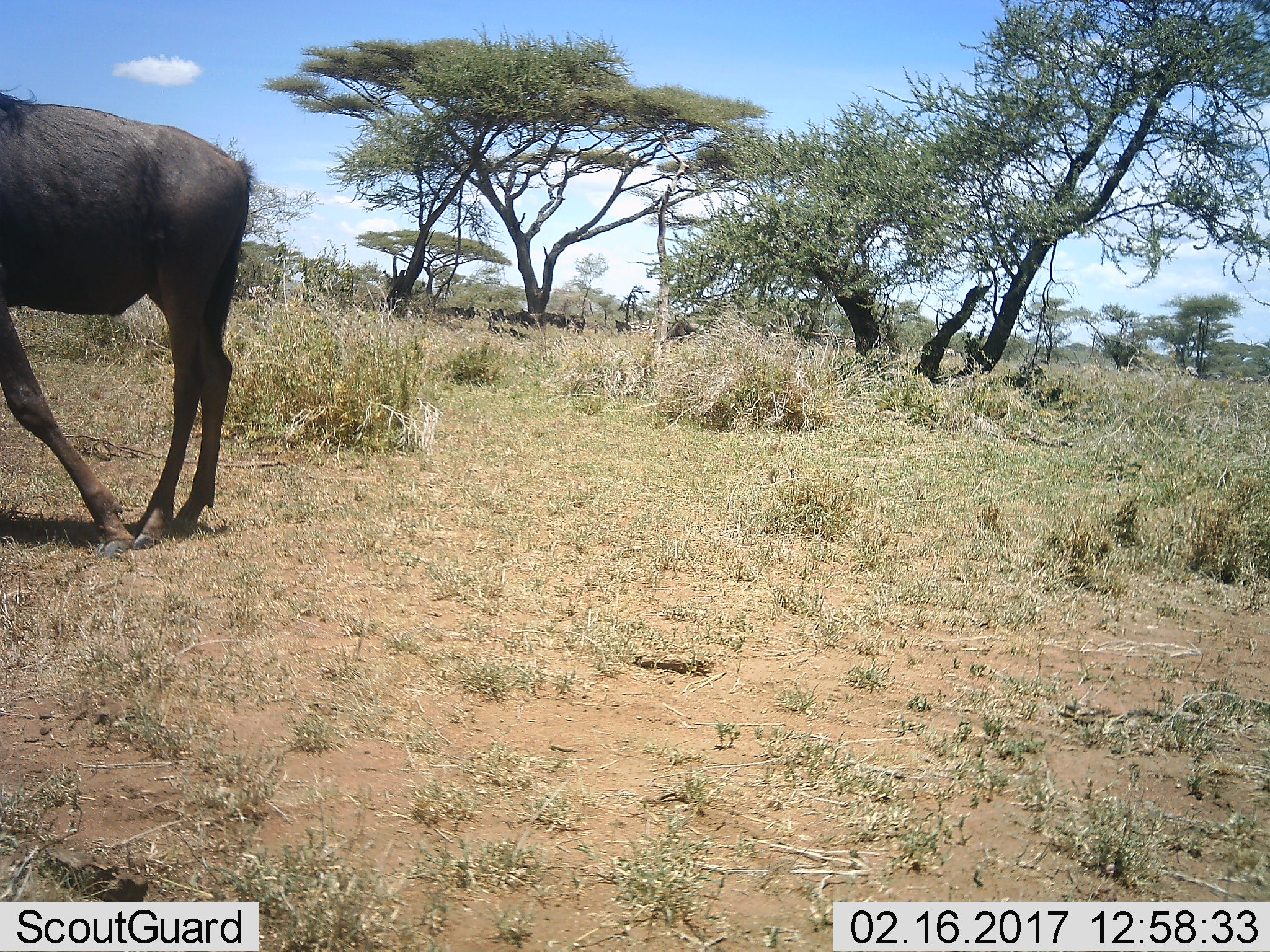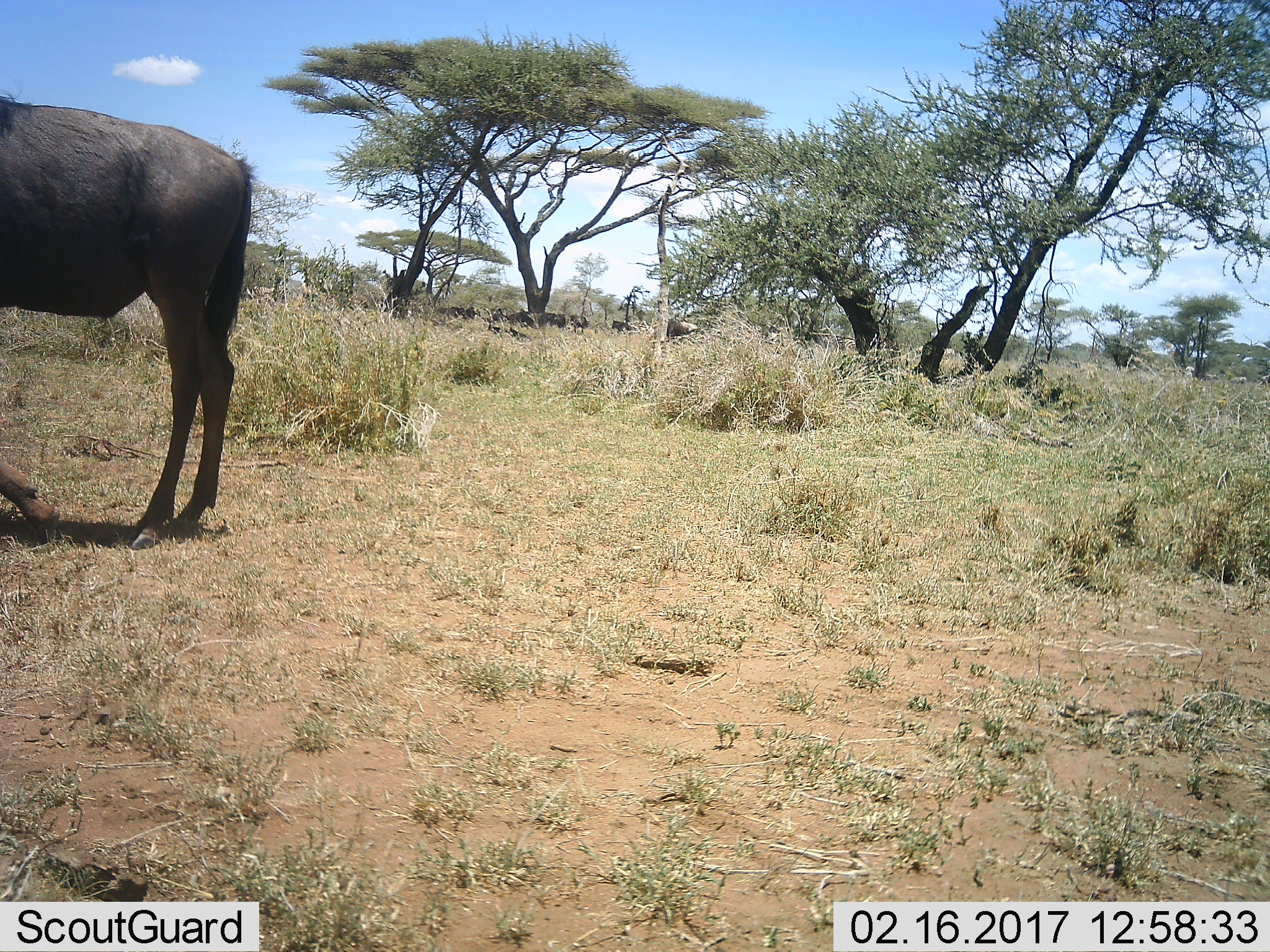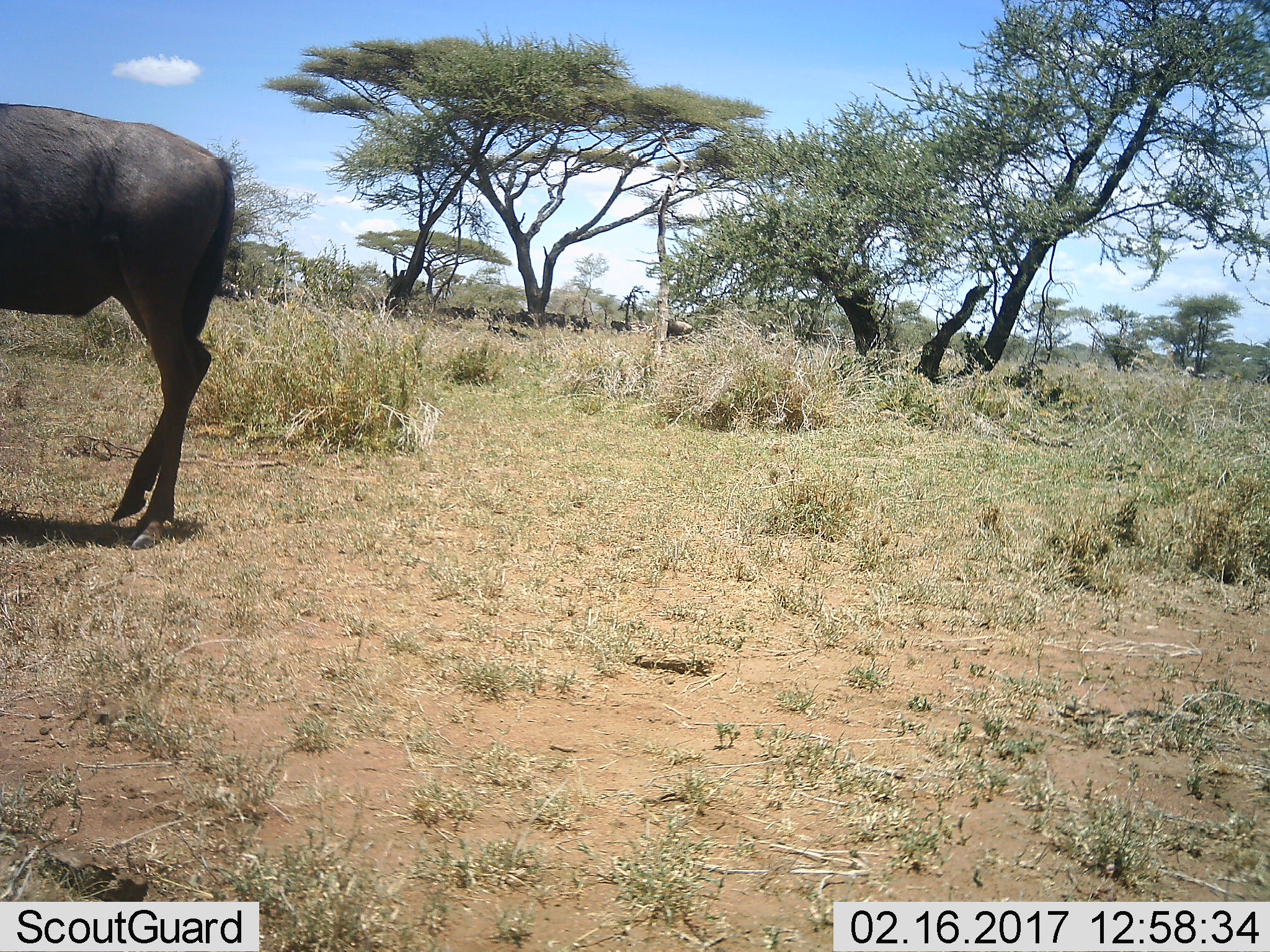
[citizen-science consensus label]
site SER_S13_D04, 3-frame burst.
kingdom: Animalia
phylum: Chordata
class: Mammalia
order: Artiodactyla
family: Bovidae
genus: Connochaetes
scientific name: Connochaetes taurinus taurinus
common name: blue wildebeest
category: wildebeestblue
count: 2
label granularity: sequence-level